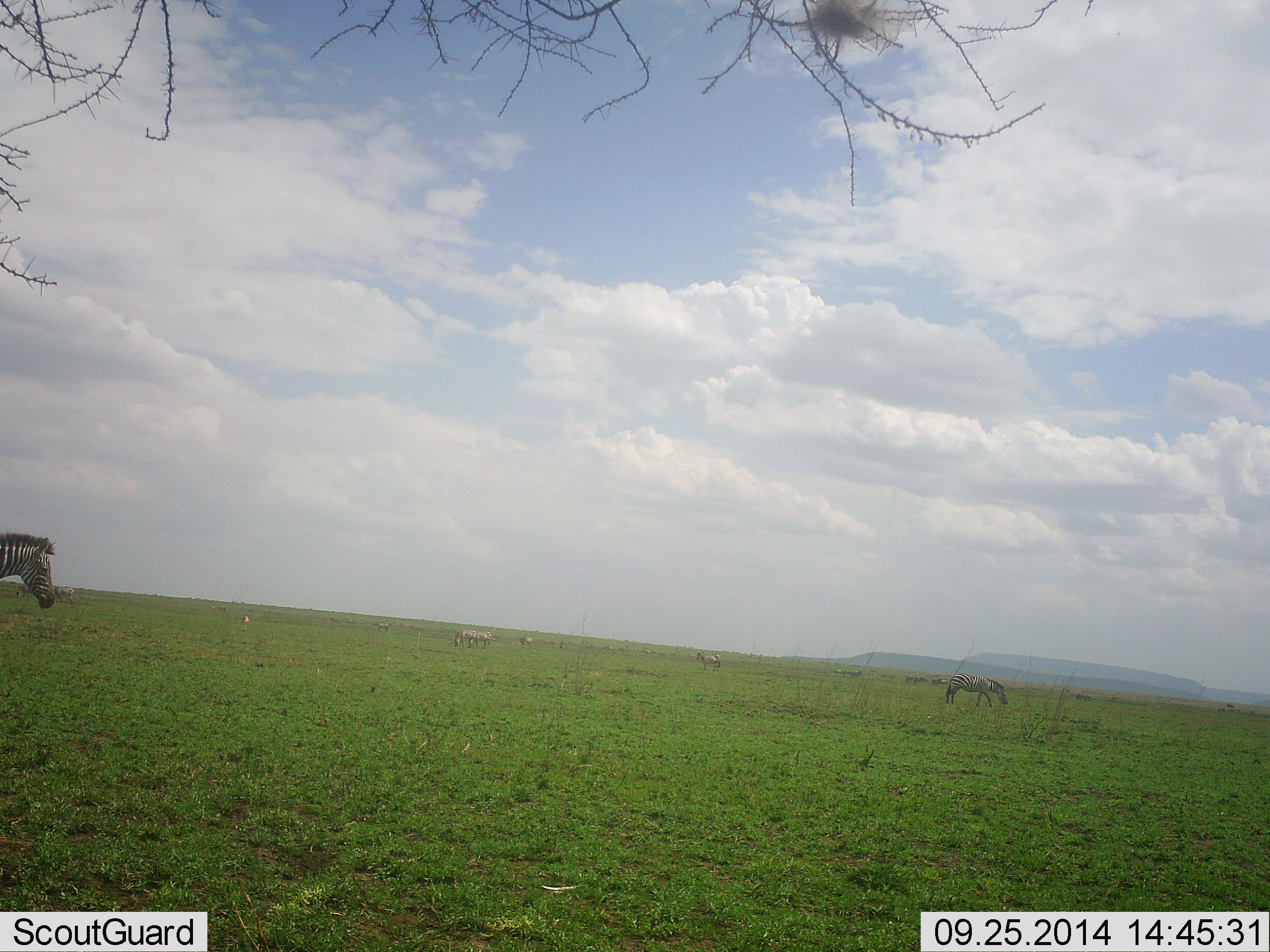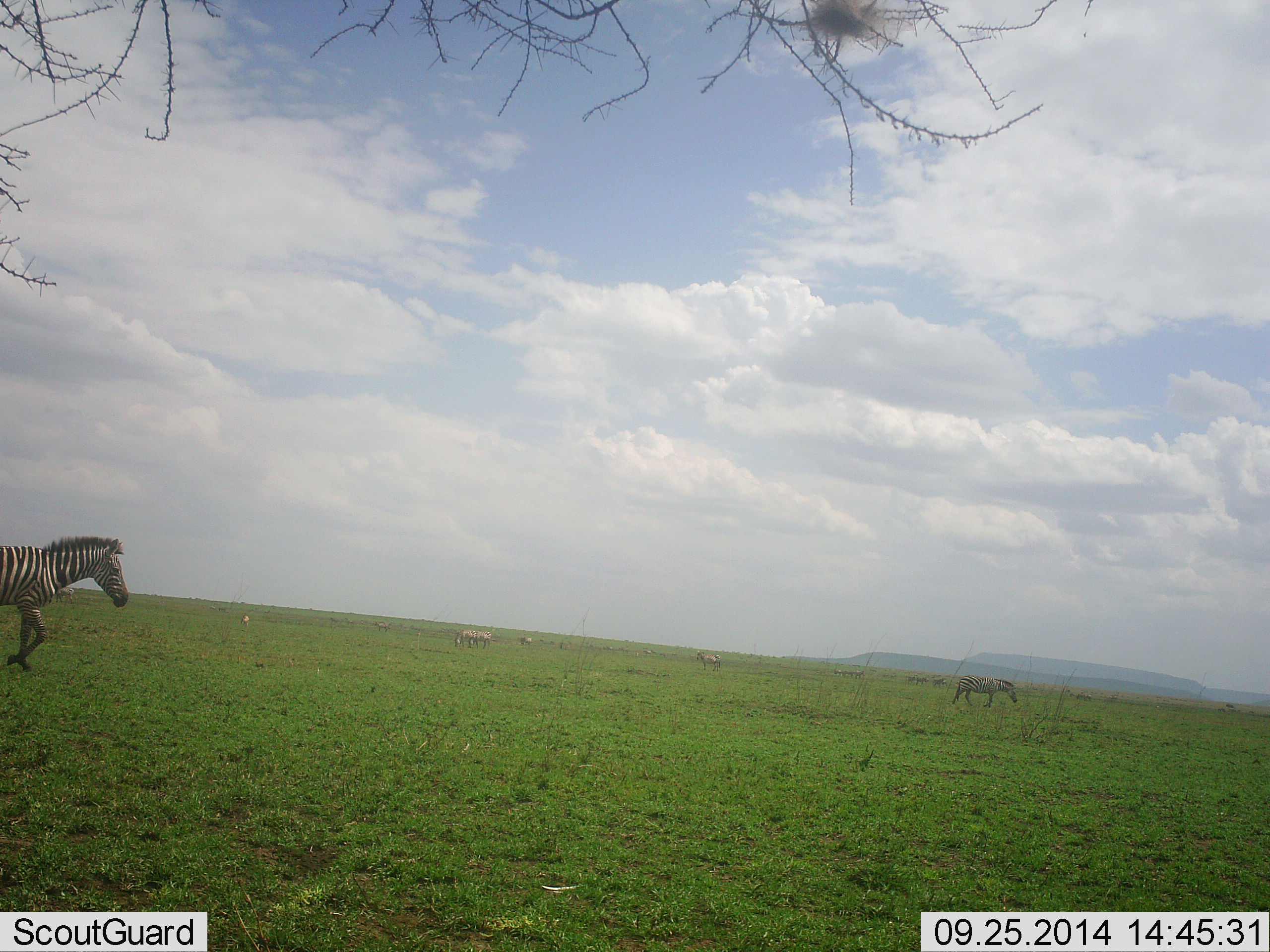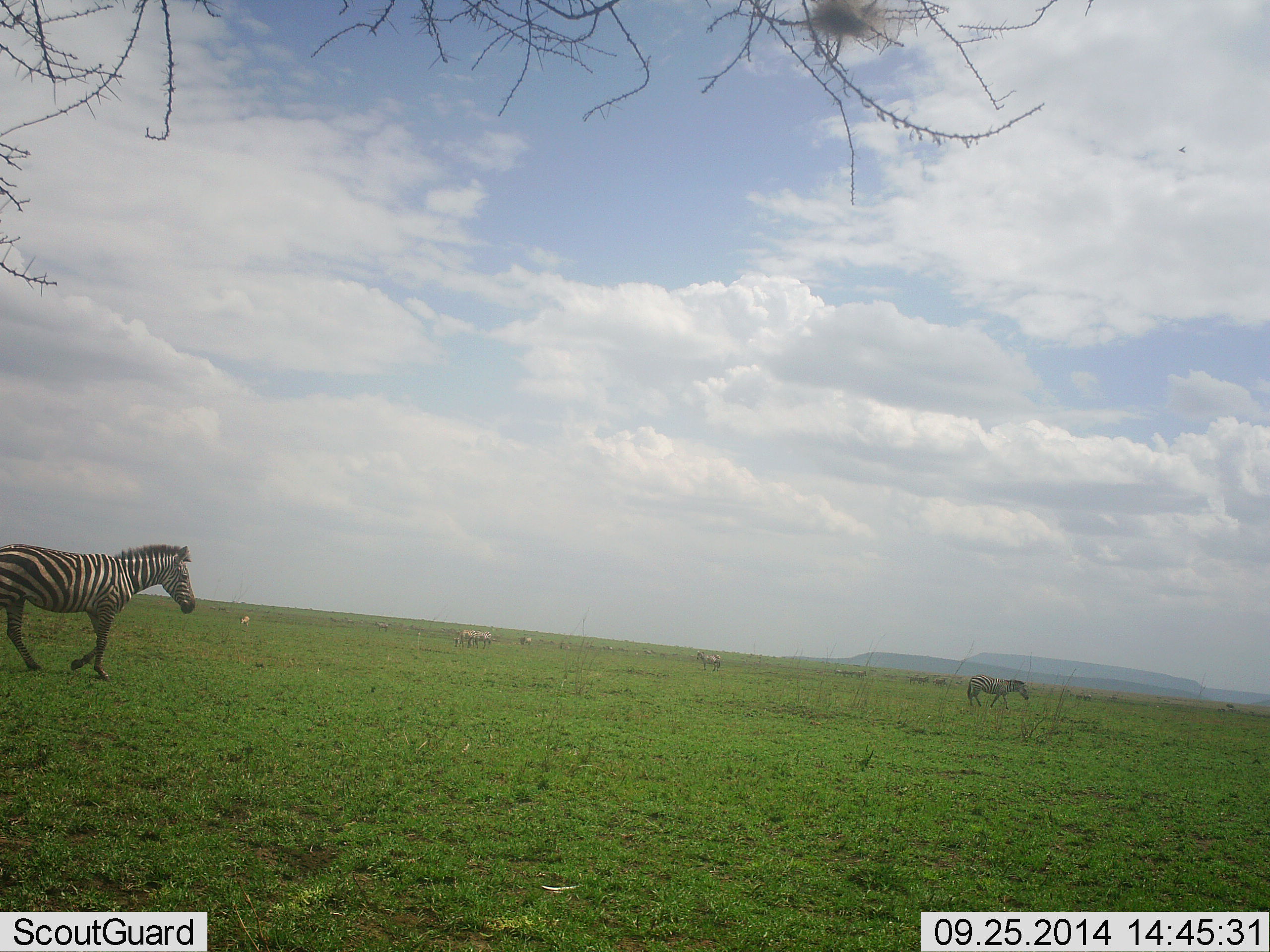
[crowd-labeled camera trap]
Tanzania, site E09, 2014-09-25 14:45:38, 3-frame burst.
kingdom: Animalia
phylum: Chordata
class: Mammalia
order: Perissodactyla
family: Equidae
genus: Equus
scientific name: Equus quagga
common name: plains zebra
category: zebra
Zebra (plains zebra) (Equus quagga), count 4. Behavior (volunteer vote fractions): standing 36%, resting 9%, moving 100%, interacting 0%. Young present (vote fraction): 0%. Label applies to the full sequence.